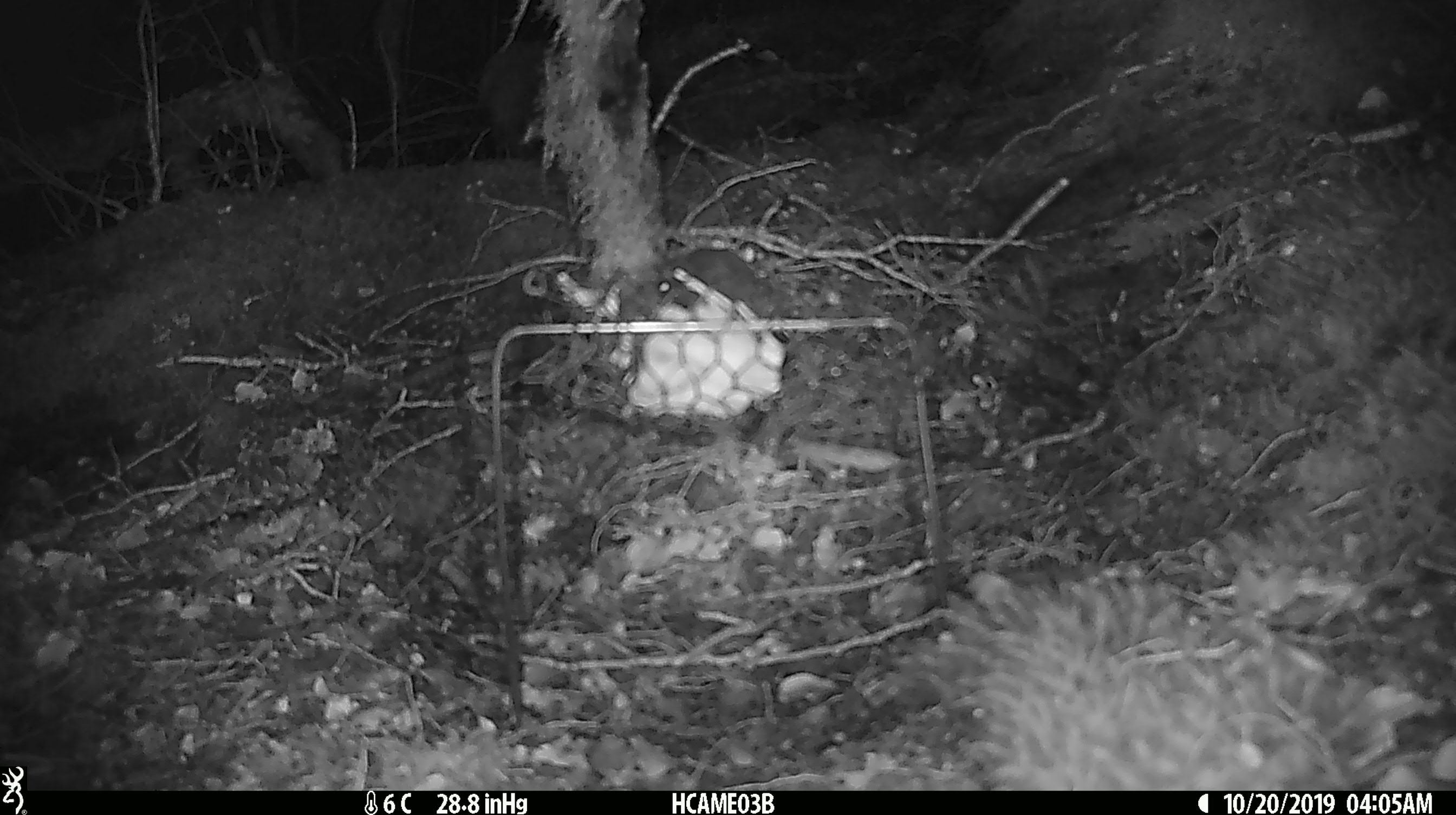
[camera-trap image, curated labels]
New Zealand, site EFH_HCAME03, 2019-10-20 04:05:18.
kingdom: Animalia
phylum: Chordata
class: Mammalia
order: Rodentia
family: Muridae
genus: Mus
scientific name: Mus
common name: mouse